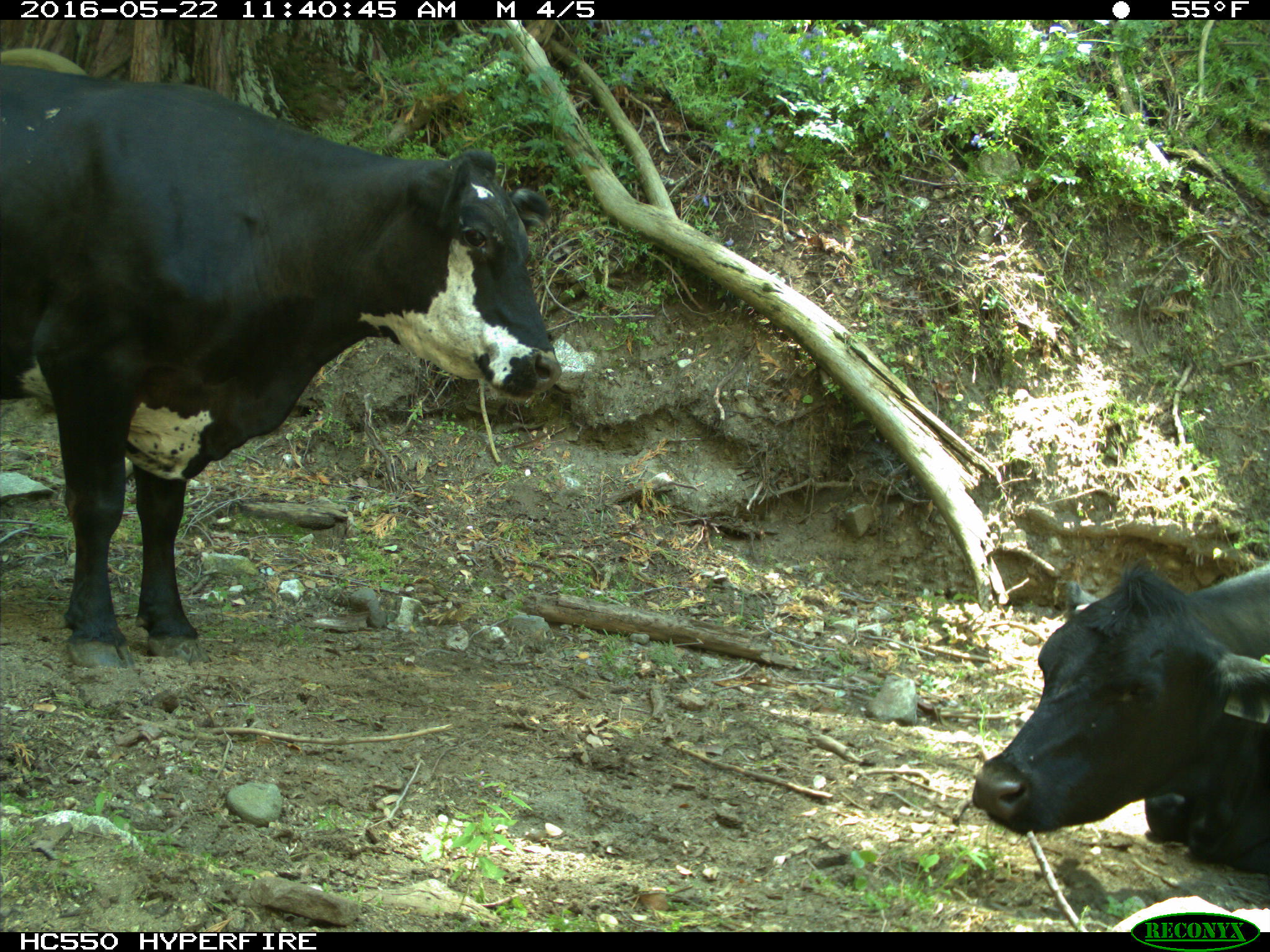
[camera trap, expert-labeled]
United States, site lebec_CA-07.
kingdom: Animalia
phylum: Chordata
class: Mammalia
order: Artiodactyla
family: Bovidae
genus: Bos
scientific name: Bos taurus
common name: domestic cow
Bos taurus (domestic cow).